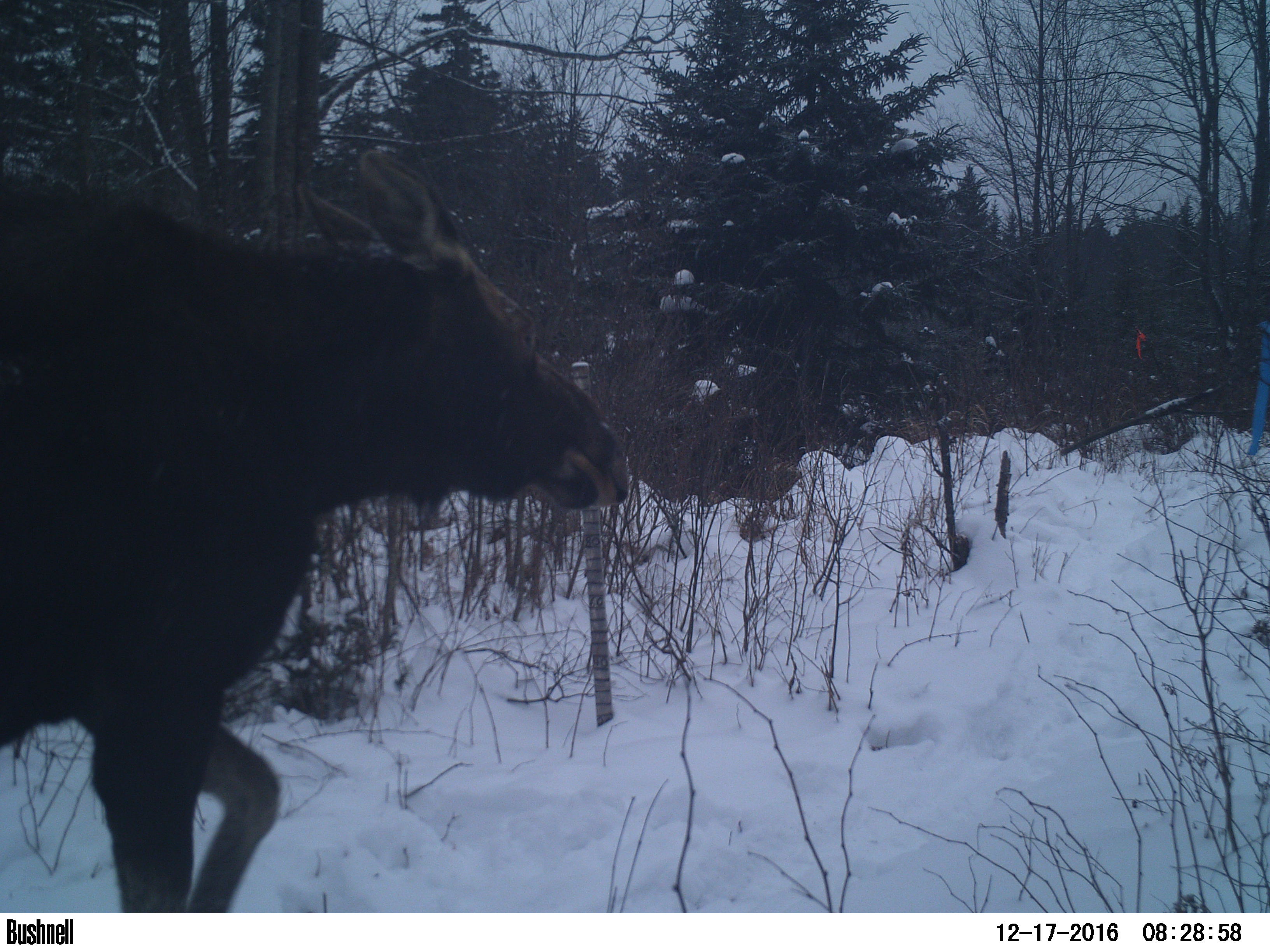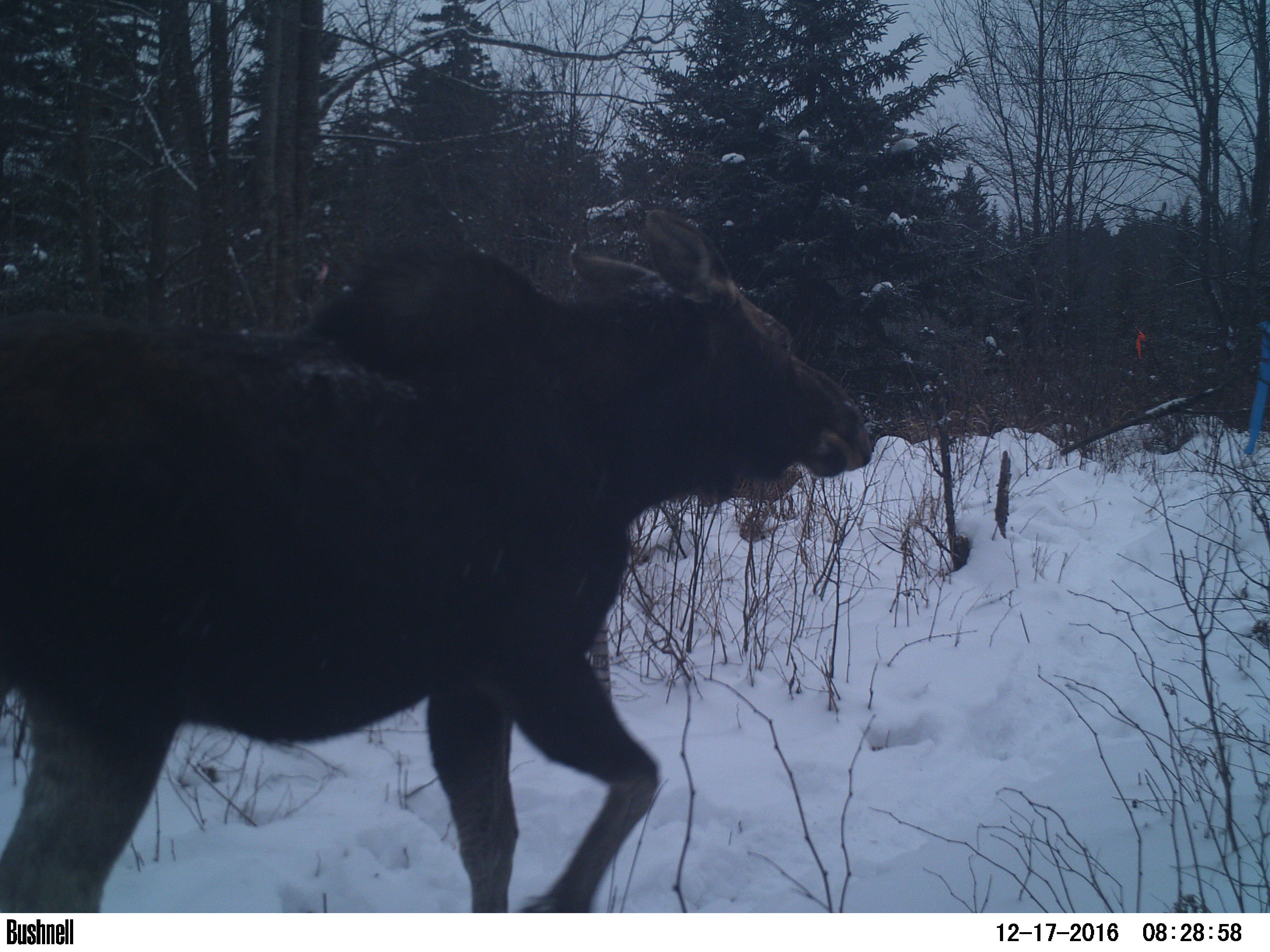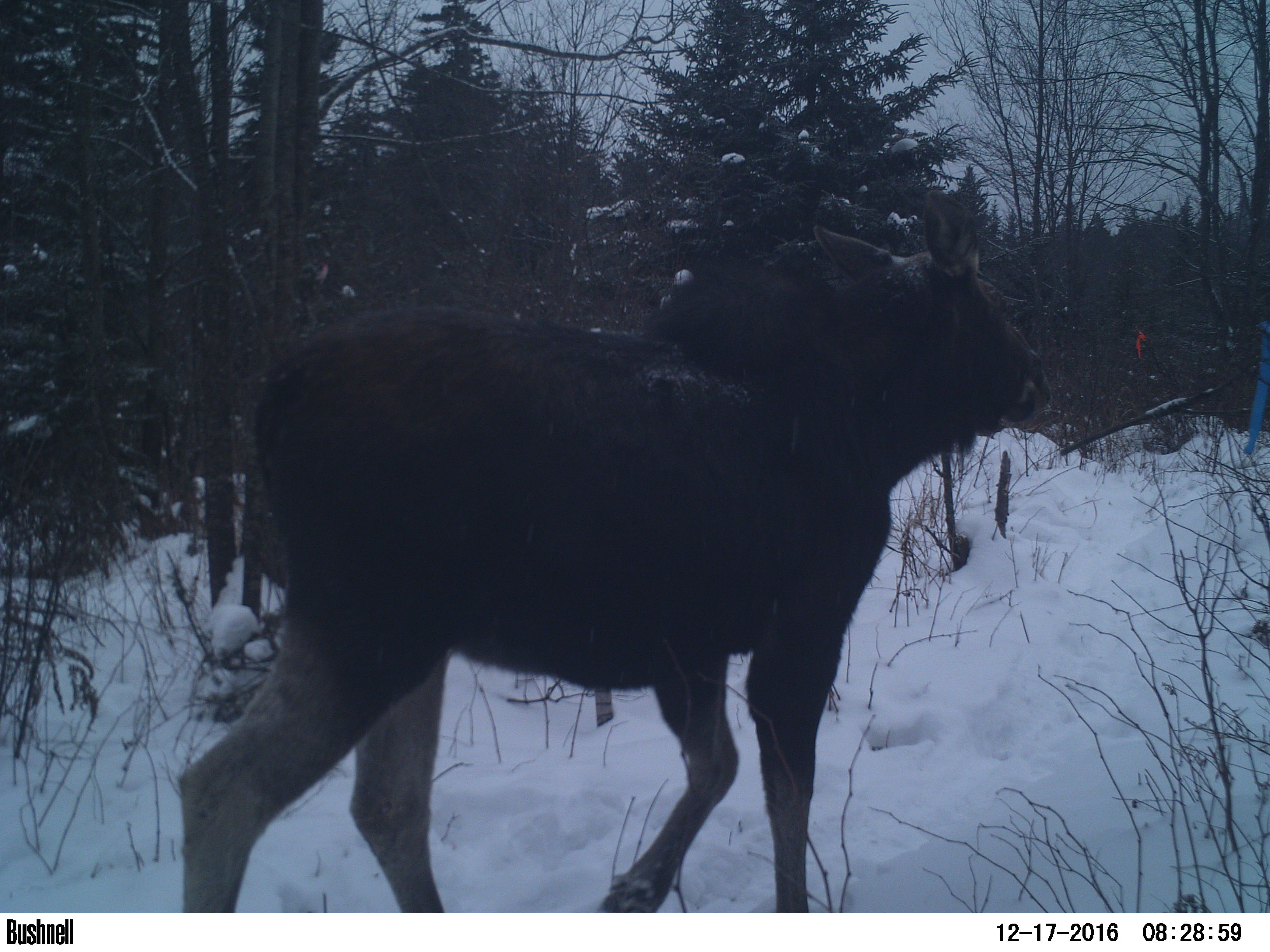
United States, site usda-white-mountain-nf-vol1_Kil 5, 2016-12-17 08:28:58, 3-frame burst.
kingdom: Animalia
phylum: Chordata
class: Mammalia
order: Artiodactyla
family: Cervidae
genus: Alces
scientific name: Alces alces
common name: moose